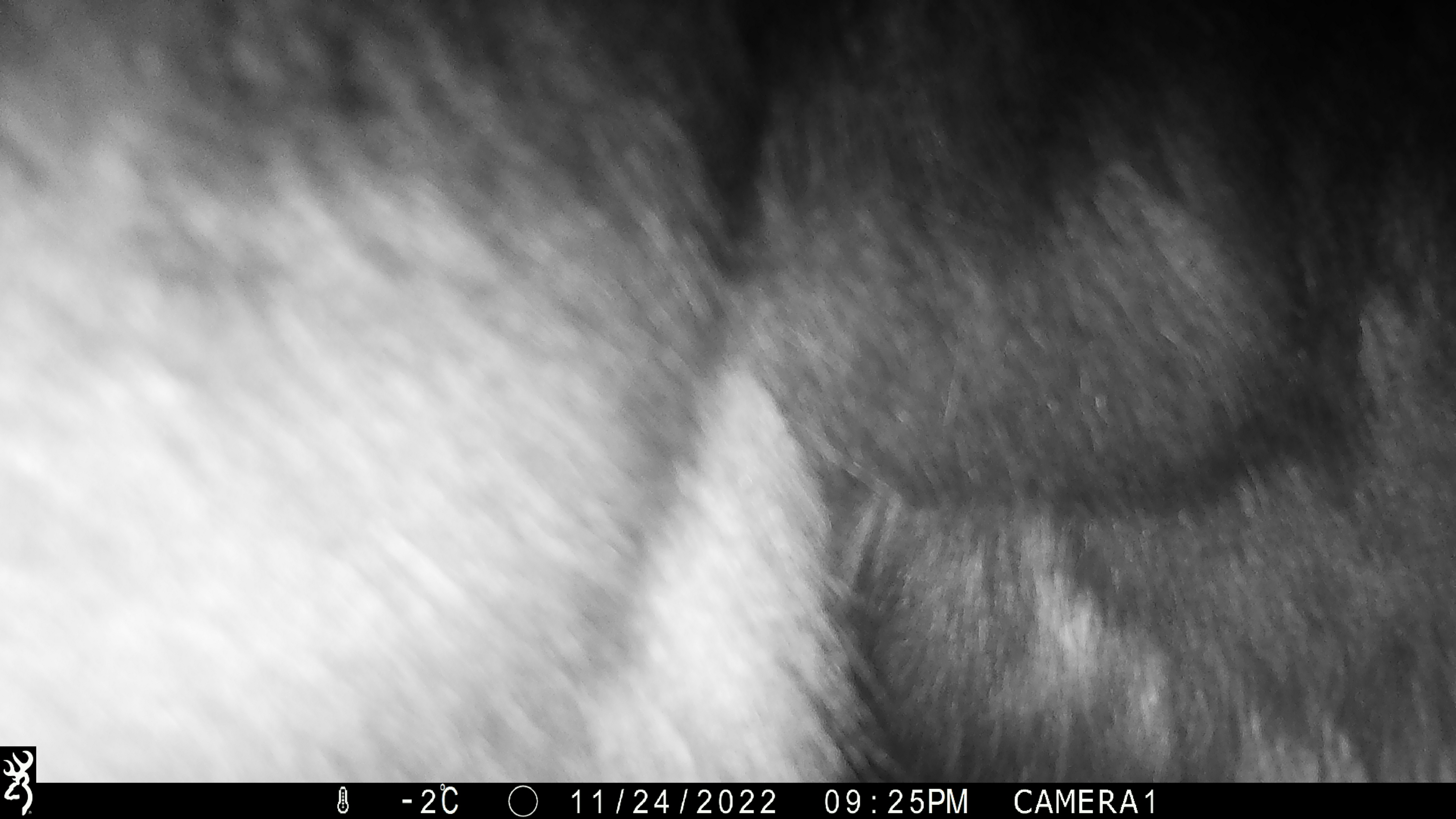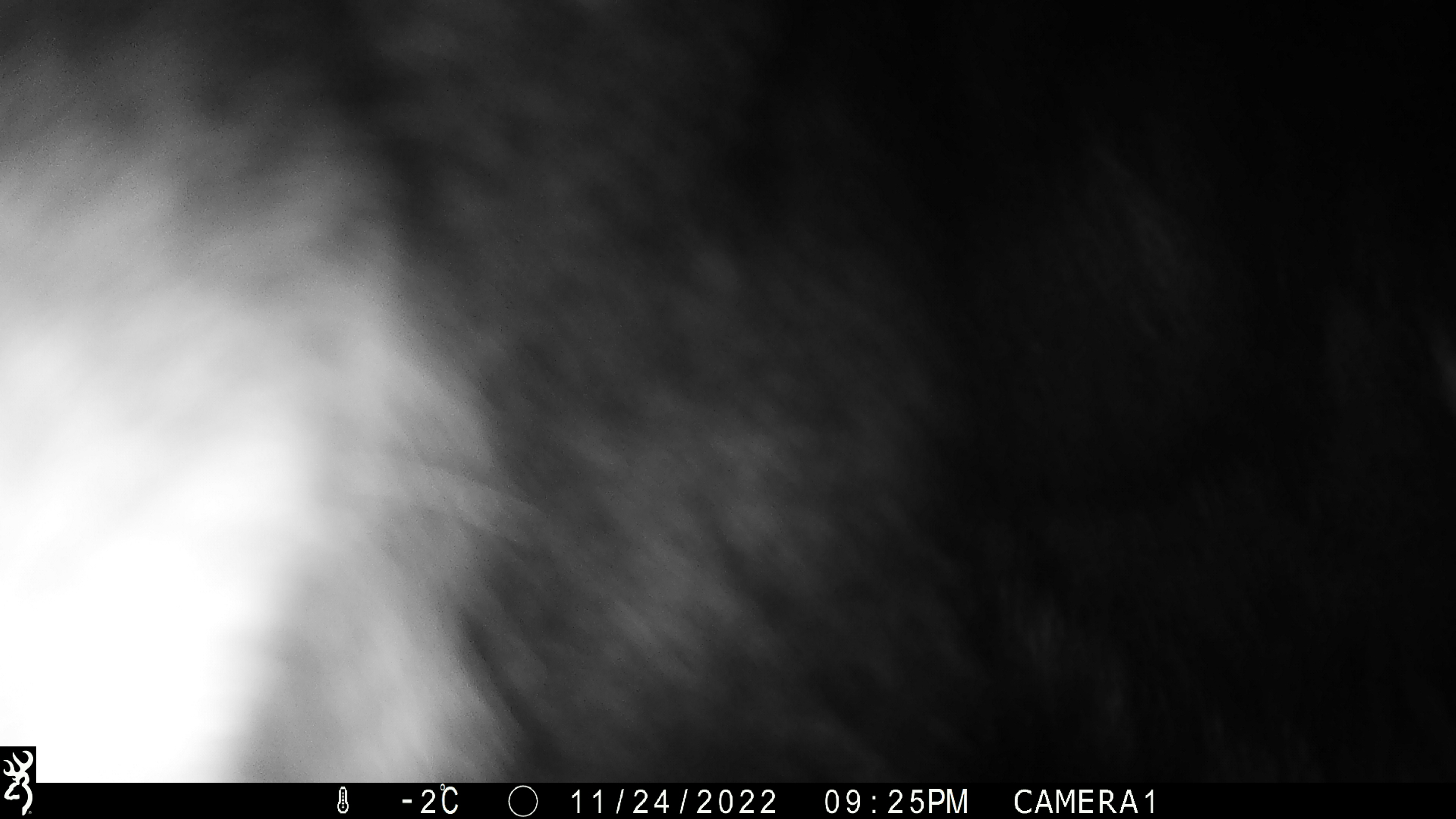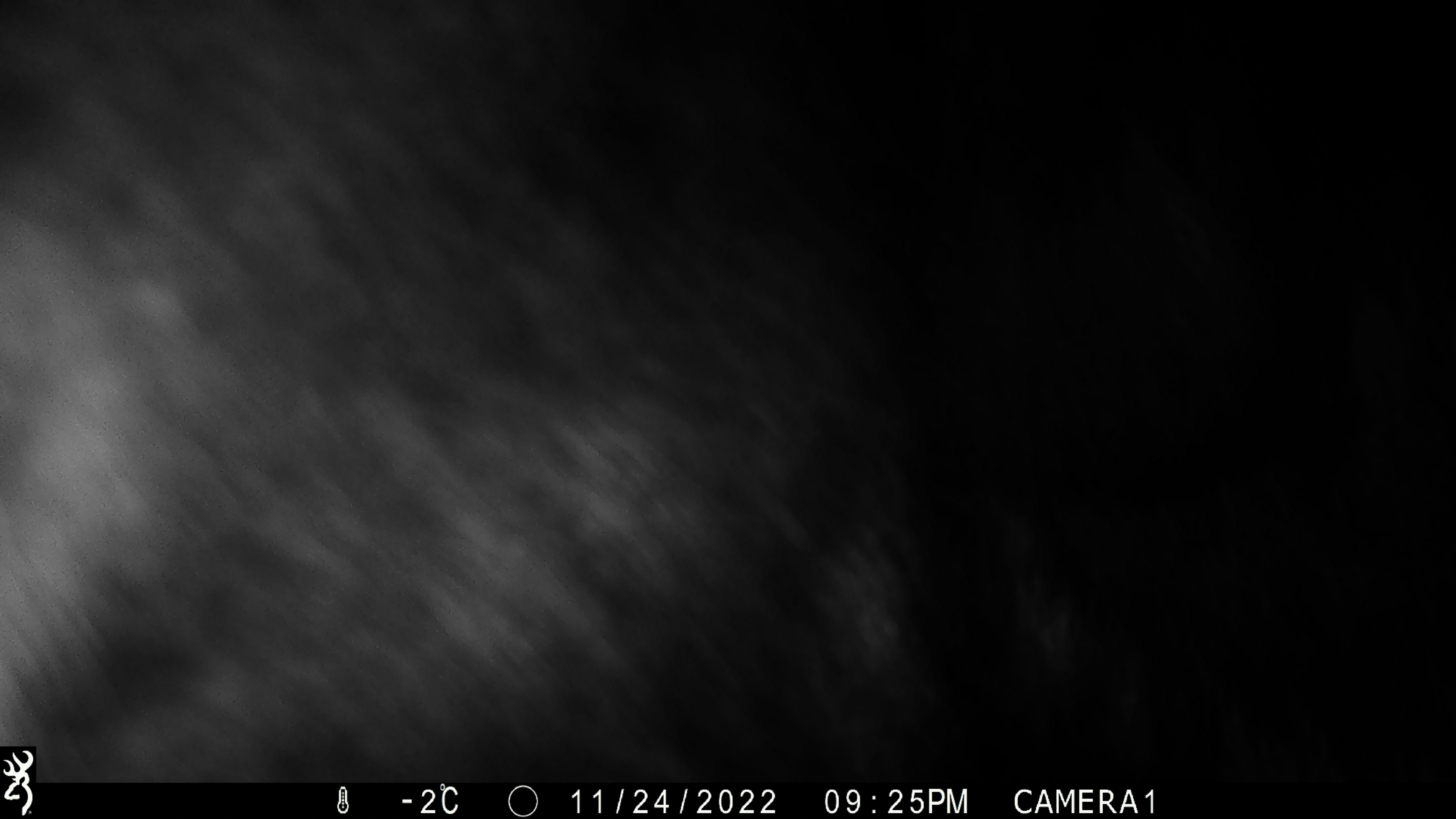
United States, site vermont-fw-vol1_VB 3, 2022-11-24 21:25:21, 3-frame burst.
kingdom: Animalia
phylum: Chordata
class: Mammalia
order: Artiodactyla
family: Cervidae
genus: Alces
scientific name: Alces alces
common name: moose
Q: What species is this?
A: Moose (Alces alces).